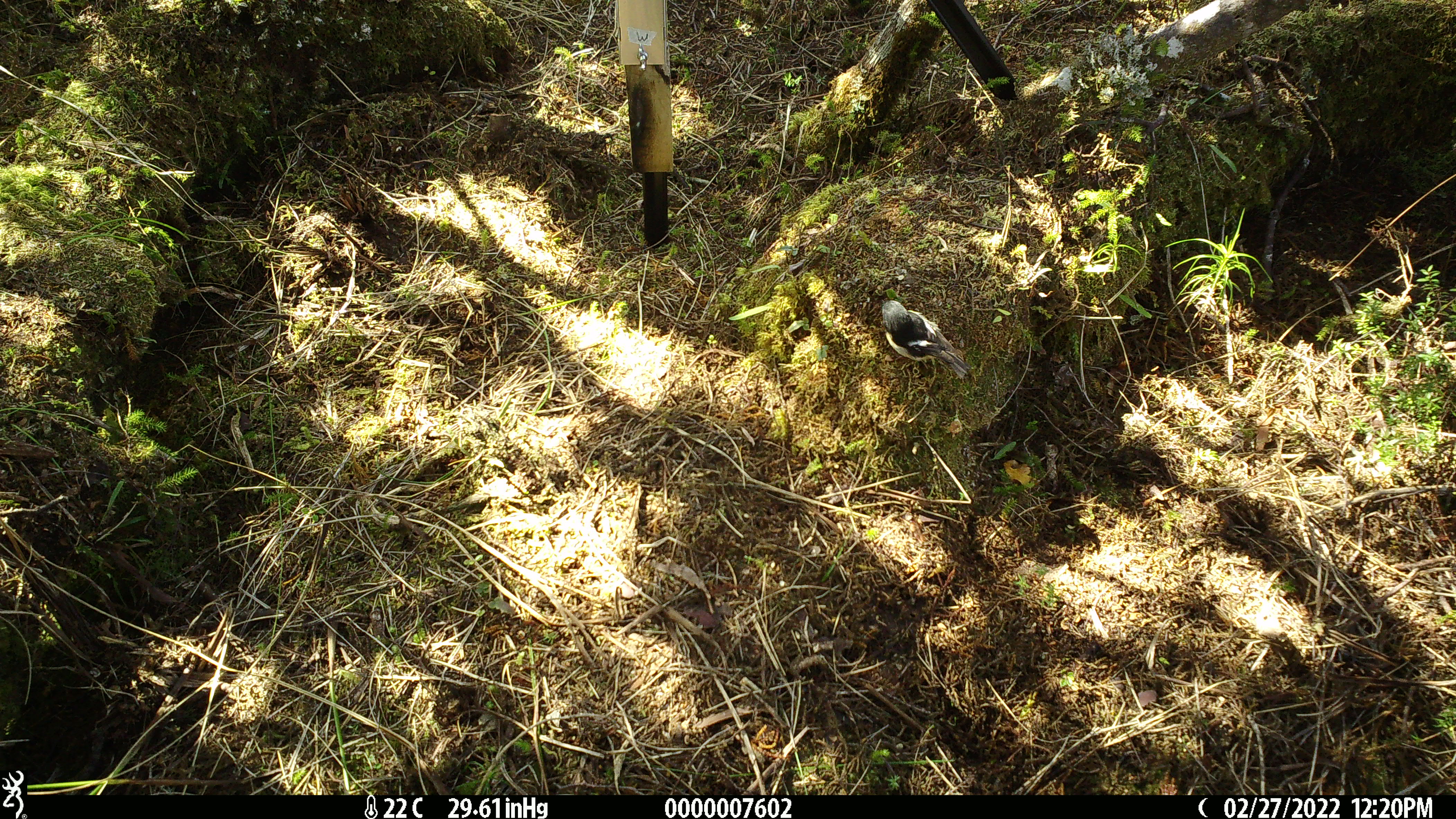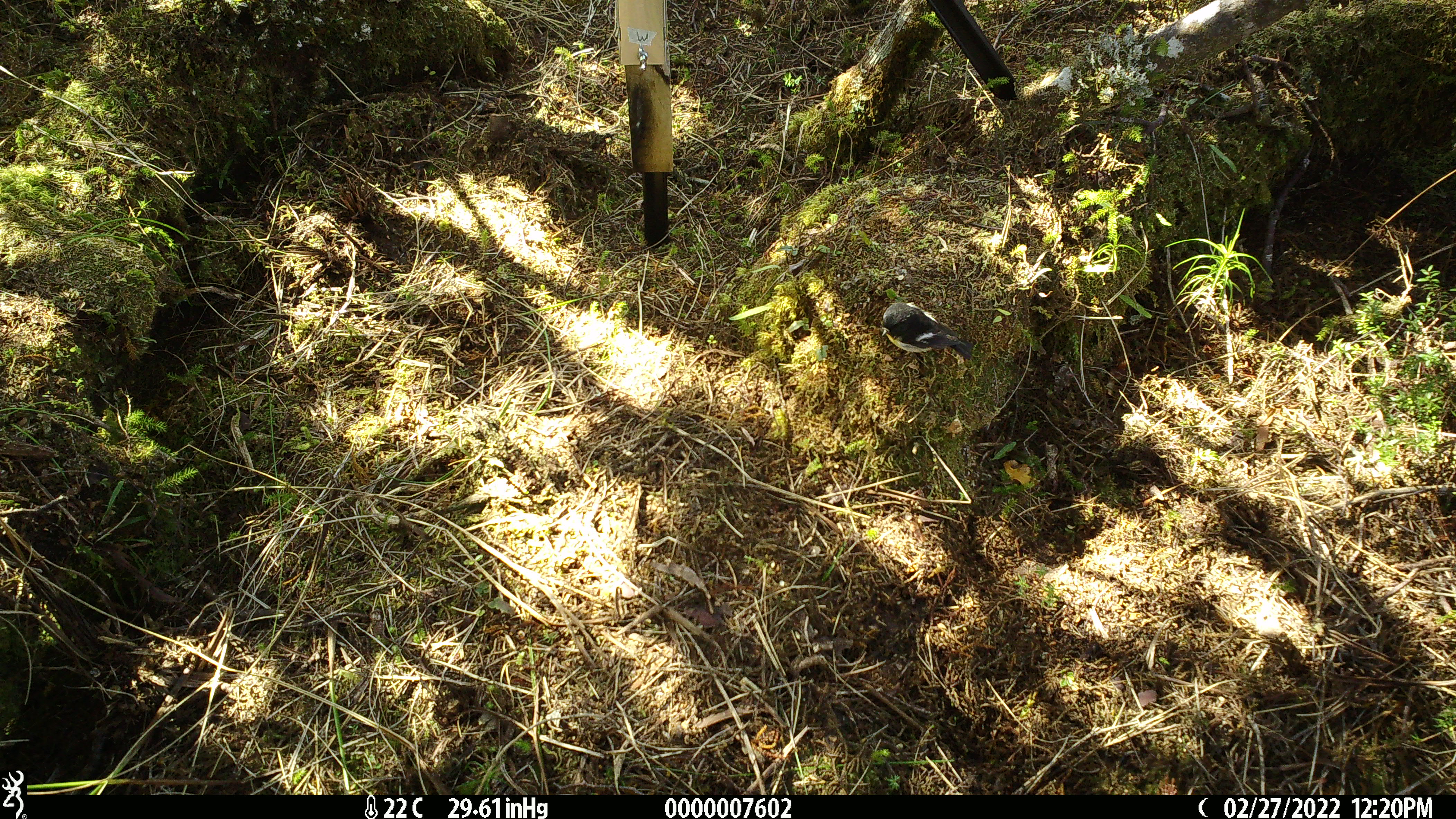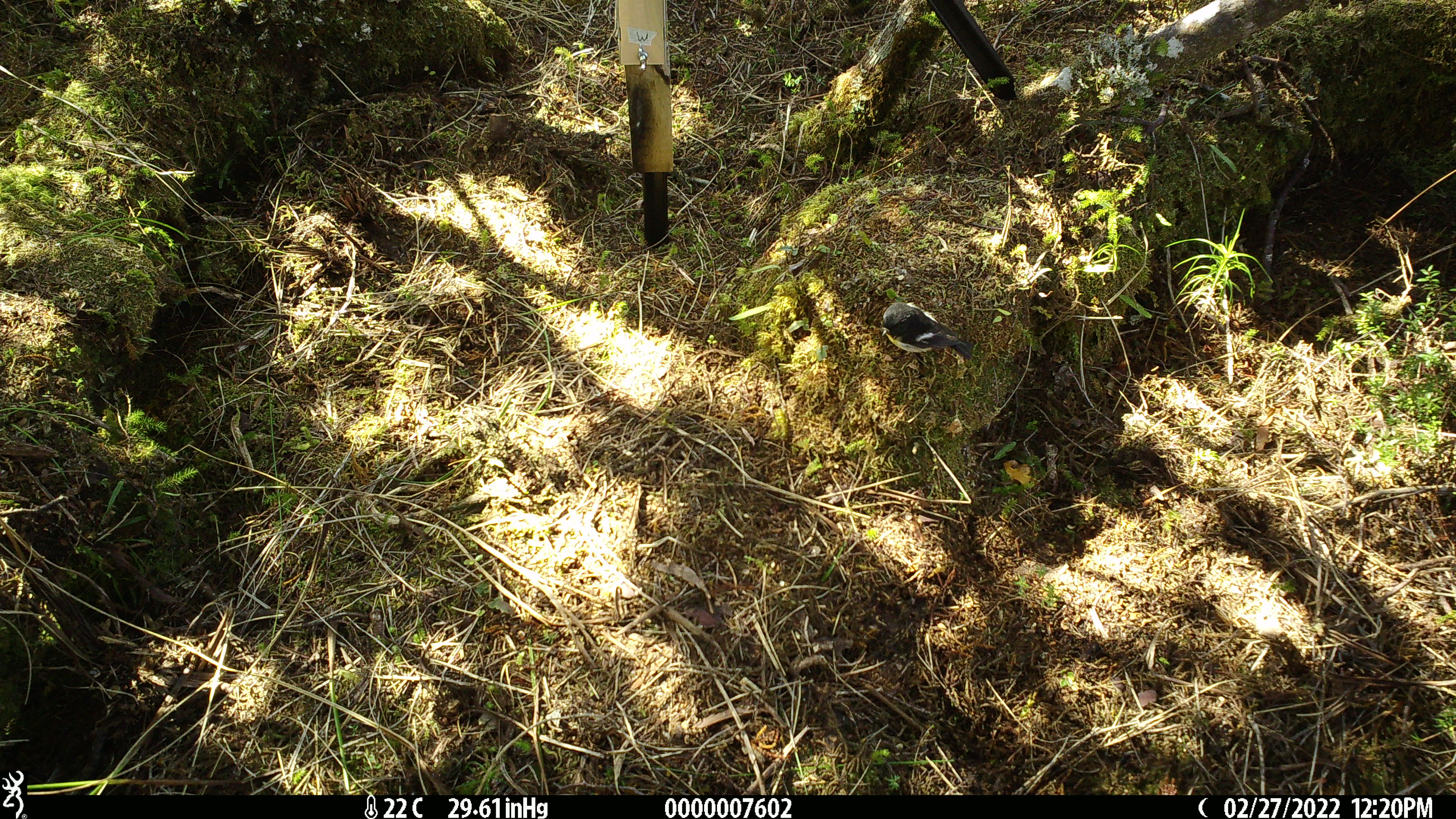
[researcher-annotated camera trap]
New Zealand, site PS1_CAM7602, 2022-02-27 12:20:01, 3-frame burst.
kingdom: Animalia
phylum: Chordata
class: Aves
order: Passeriformes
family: Petroicidae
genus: Petroica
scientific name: Petroica macrocephala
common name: tomtit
Tomtit (Petroica macrocephala).